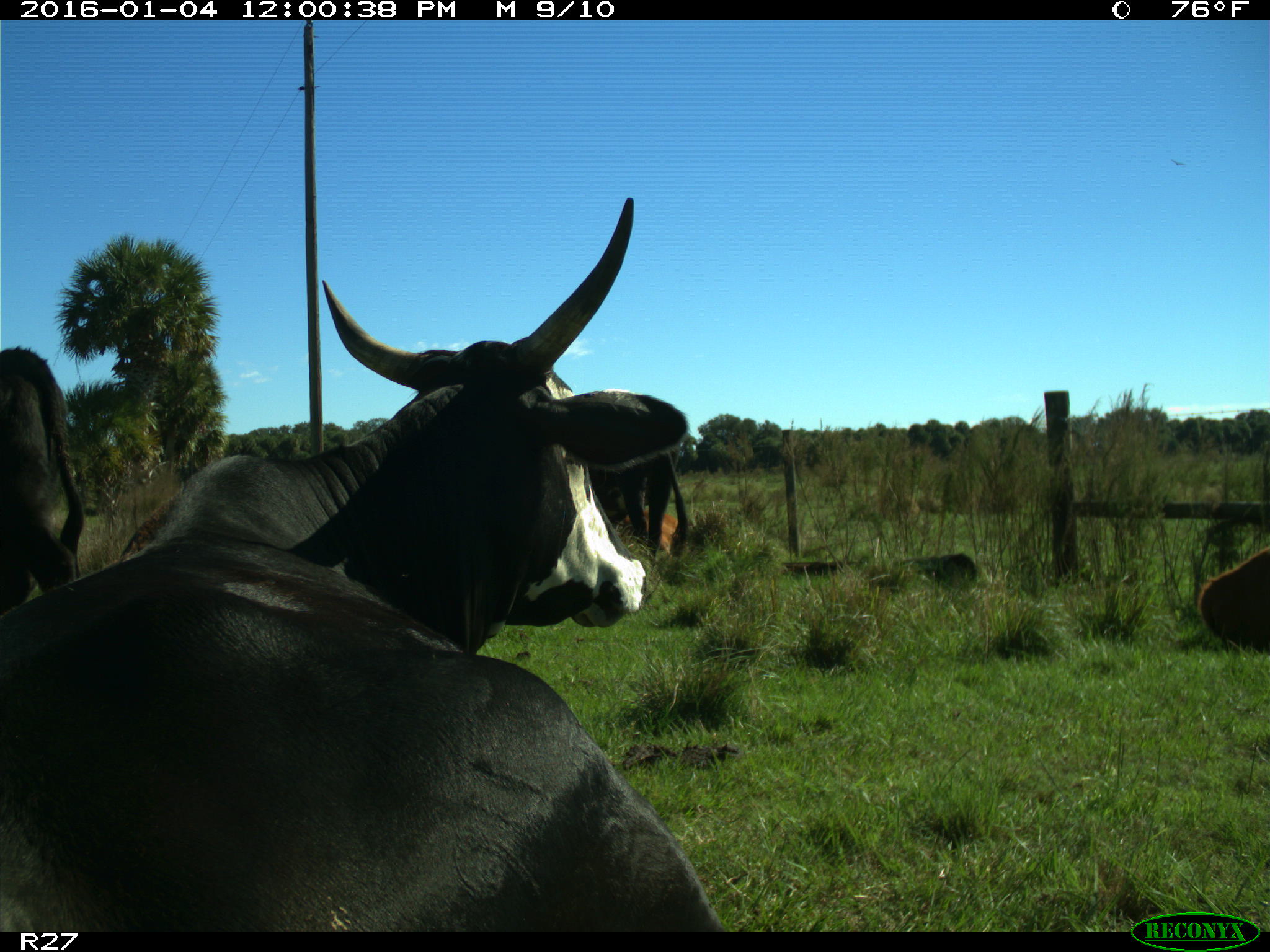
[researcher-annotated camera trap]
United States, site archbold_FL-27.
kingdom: Animalia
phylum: Chordata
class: Mammalia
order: Artiodactyla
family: Bovidae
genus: Bos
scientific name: Bos taurus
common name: domestic cow